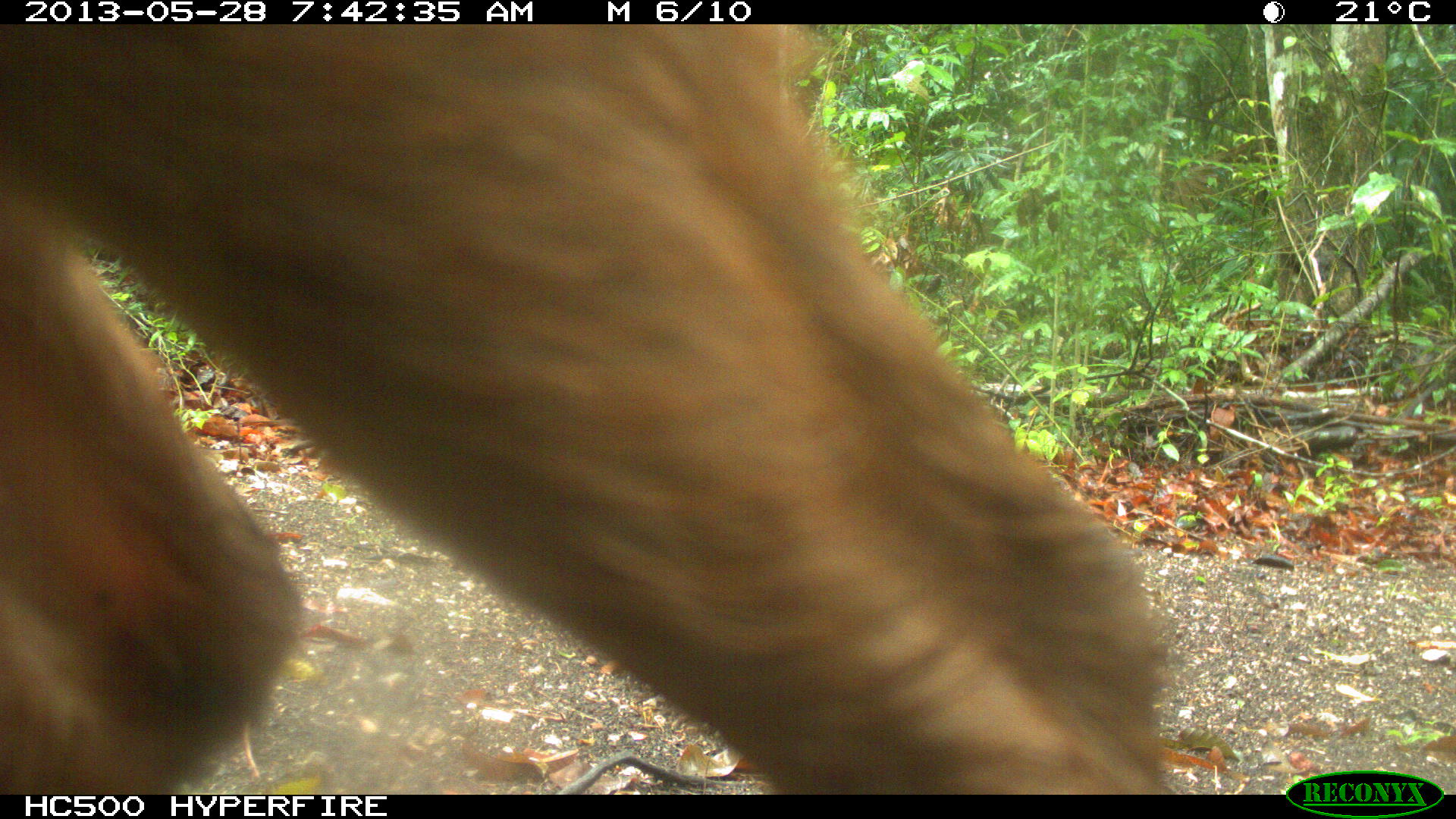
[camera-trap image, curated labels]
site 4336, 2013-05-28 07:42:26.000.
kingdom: Animalia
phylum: Chordata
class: Mammalia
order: Artiodactyla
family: Cervidae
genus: Mazama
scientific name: Mazama temama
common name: central american red brocket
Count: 1.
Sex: female.